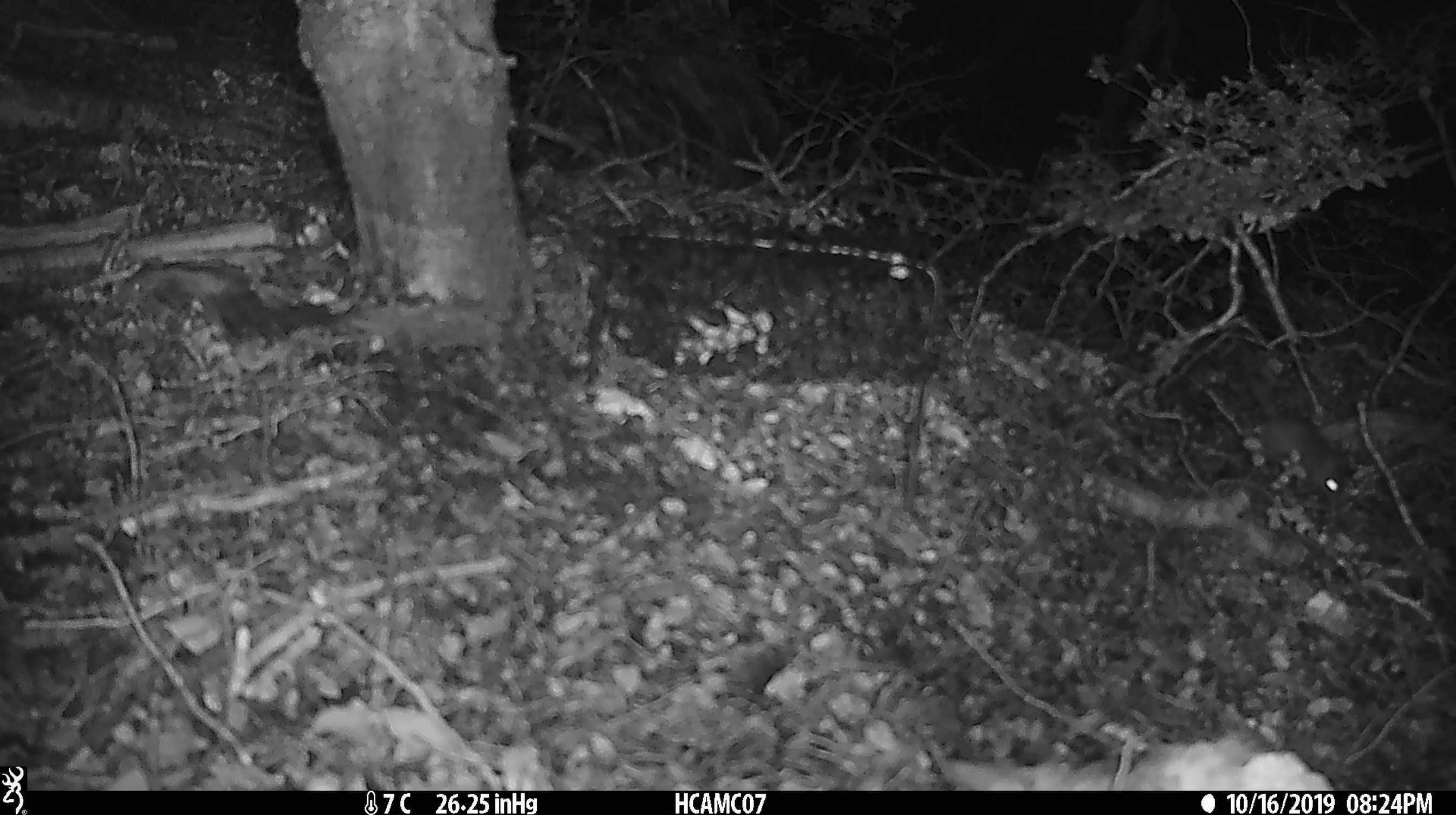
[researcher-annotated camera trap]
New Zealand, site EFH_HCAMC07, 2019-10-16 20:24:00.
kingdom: Animalia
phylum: Chordata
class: Mammalia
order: Rodentia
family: Muridae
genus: Mus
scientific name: Mus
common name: mouse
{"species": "mouse (Mus)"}